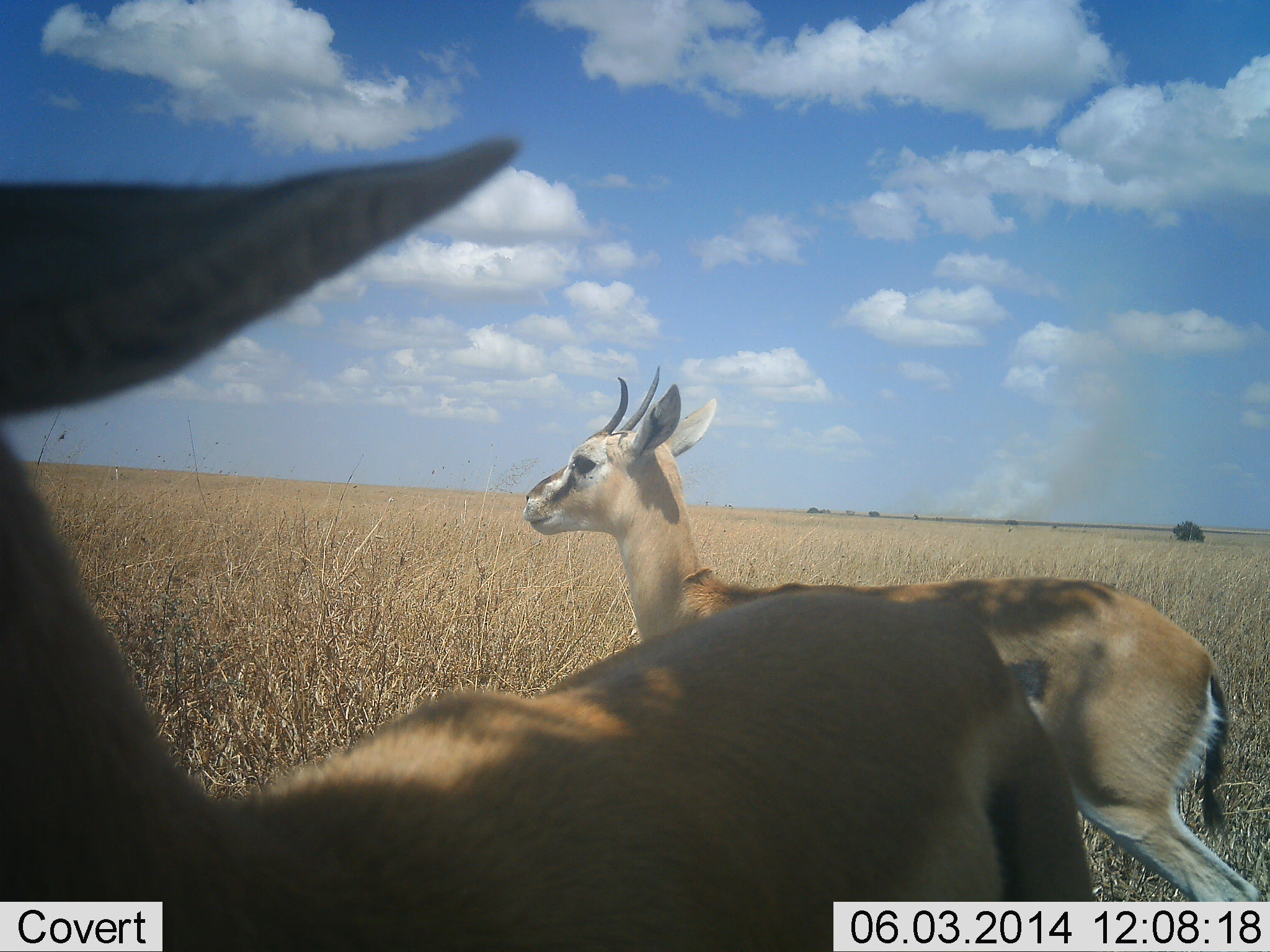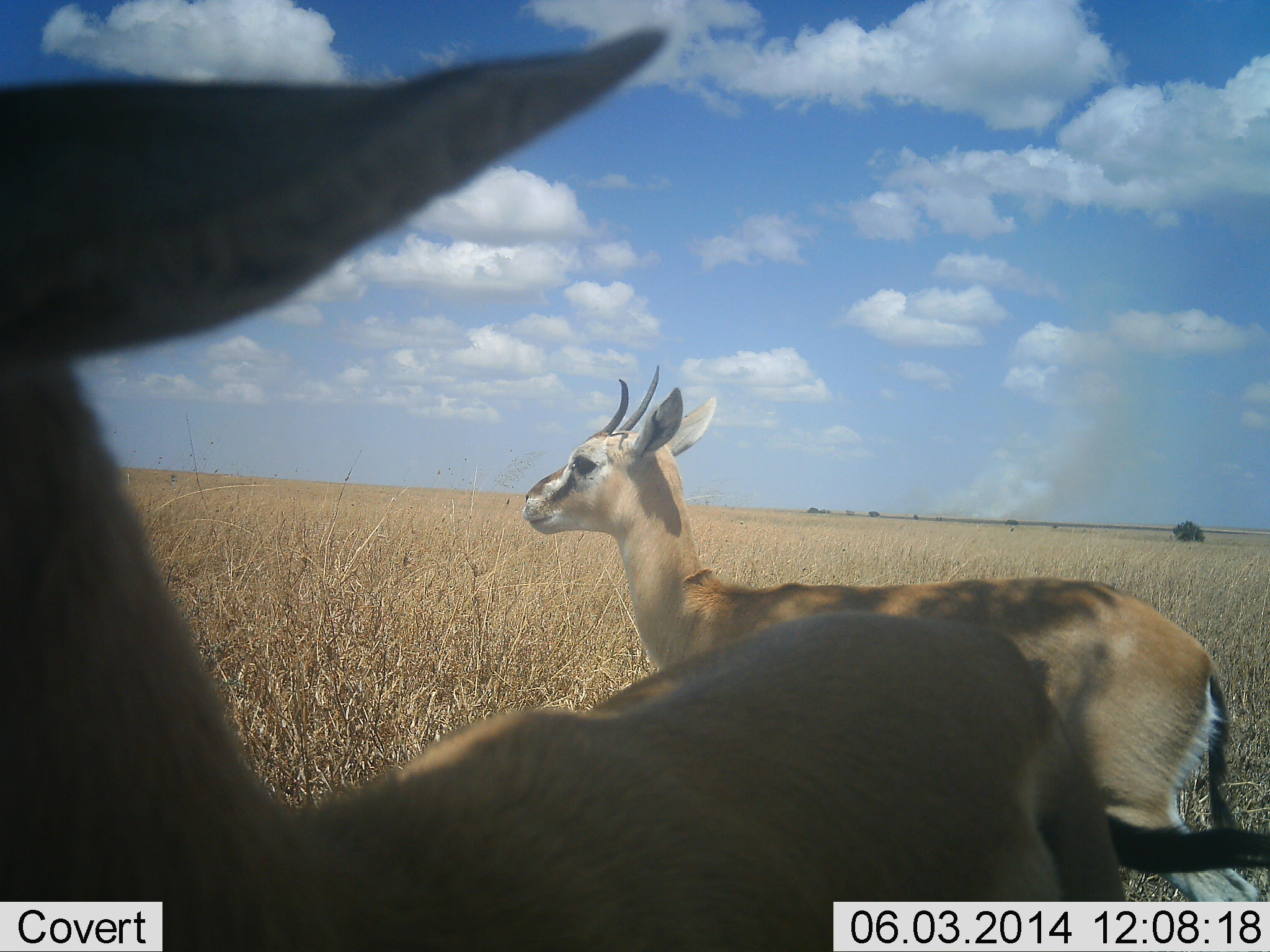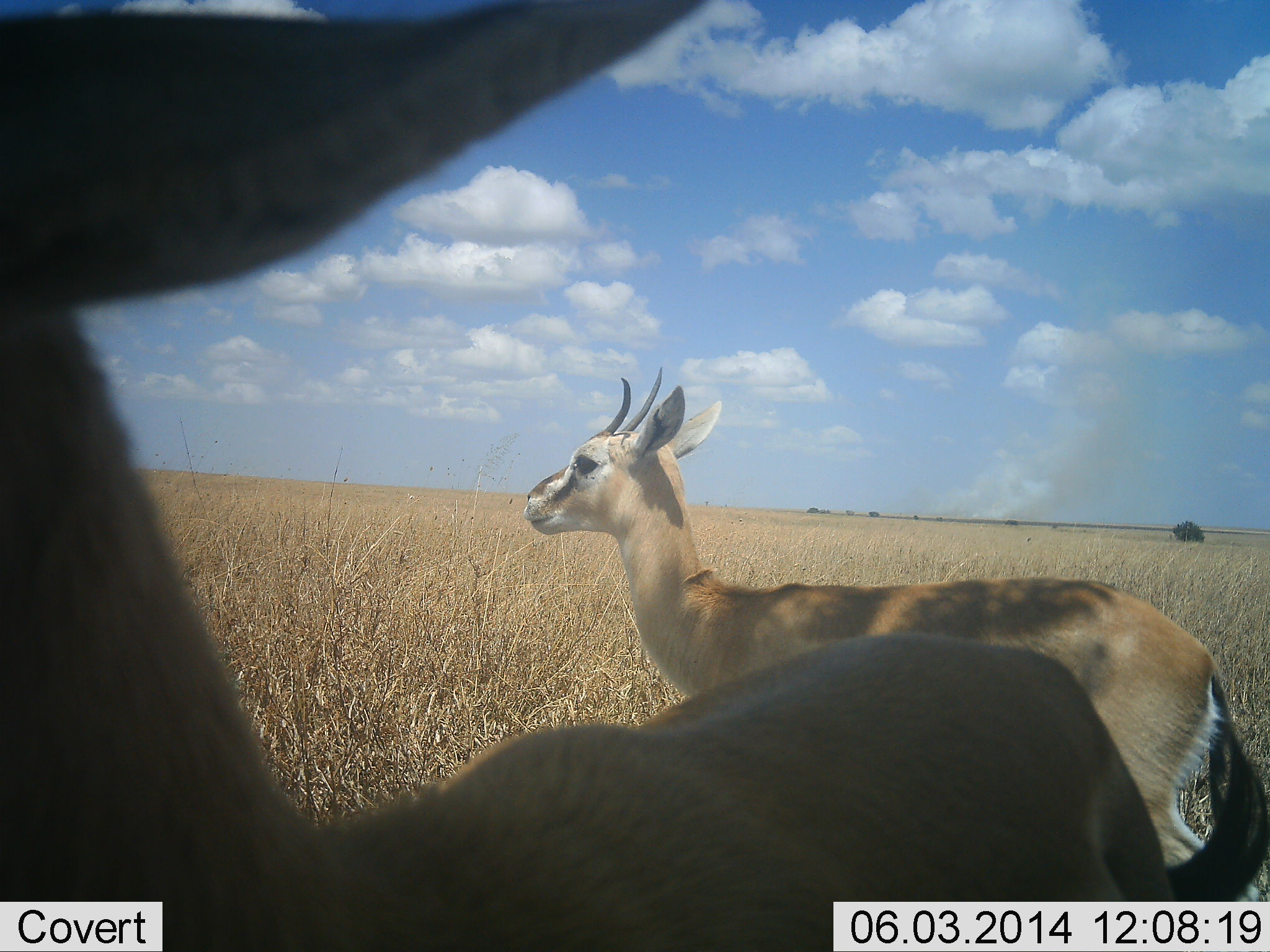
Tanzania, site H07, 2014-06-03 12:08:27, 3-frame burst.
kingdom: Animalia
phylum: Chordata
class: Mammalia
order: Artiodactyla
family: Bovidae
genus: Eudorcas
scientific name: Eudorcas thomsonii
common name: thomson's gazelle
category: gazellethomsons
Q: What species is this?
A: Gazellethomsons (thomson's gazelle) (Eudorcas thomsonii).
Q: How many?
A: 2.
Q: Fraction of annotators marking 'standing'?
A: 100%.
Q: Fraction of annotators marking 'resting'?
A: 0%.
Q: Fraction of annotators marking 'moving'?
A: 10%.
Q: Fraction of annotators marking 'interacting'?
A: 0%.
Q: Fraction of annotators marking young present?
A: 0%.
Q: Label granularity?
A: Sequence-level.